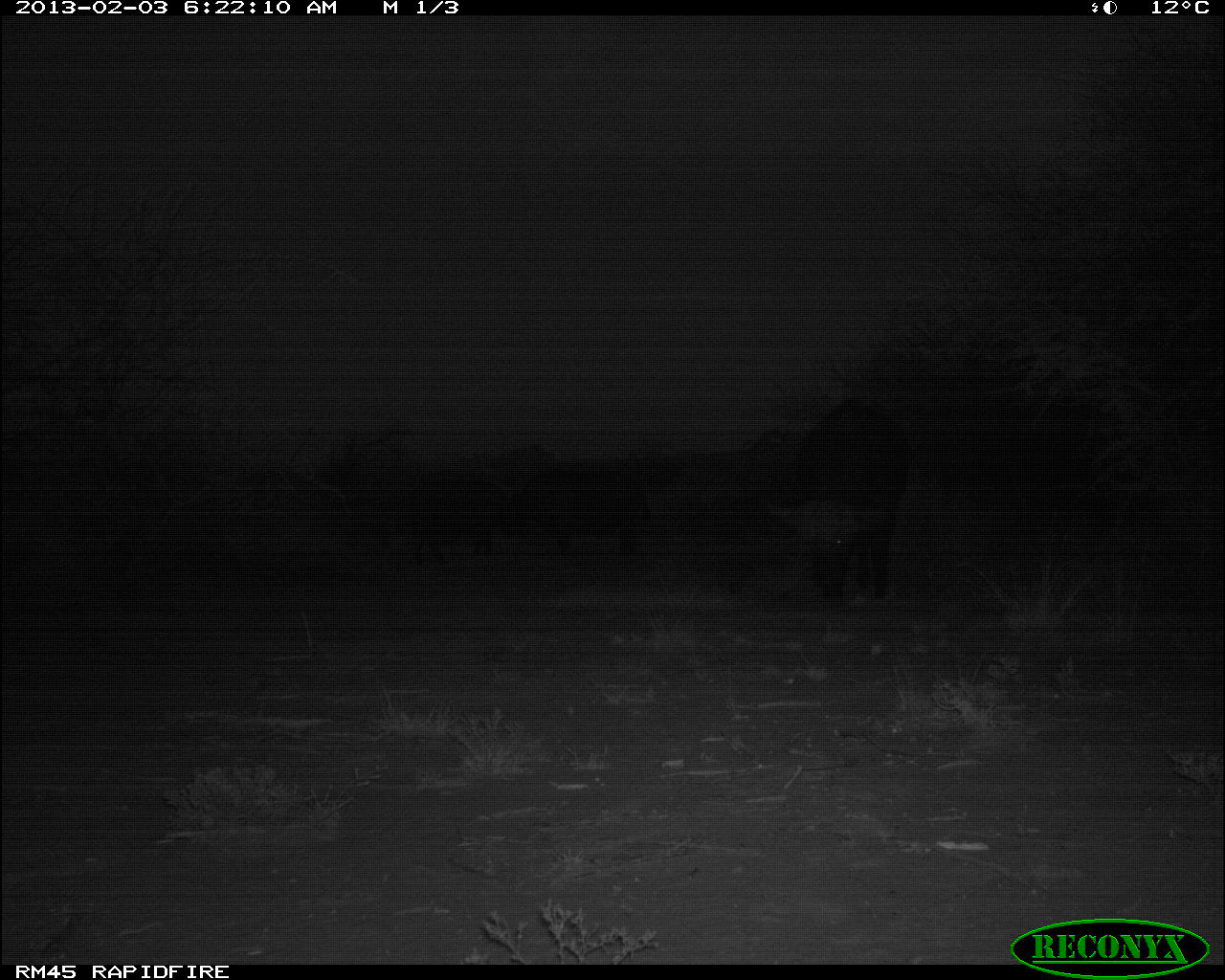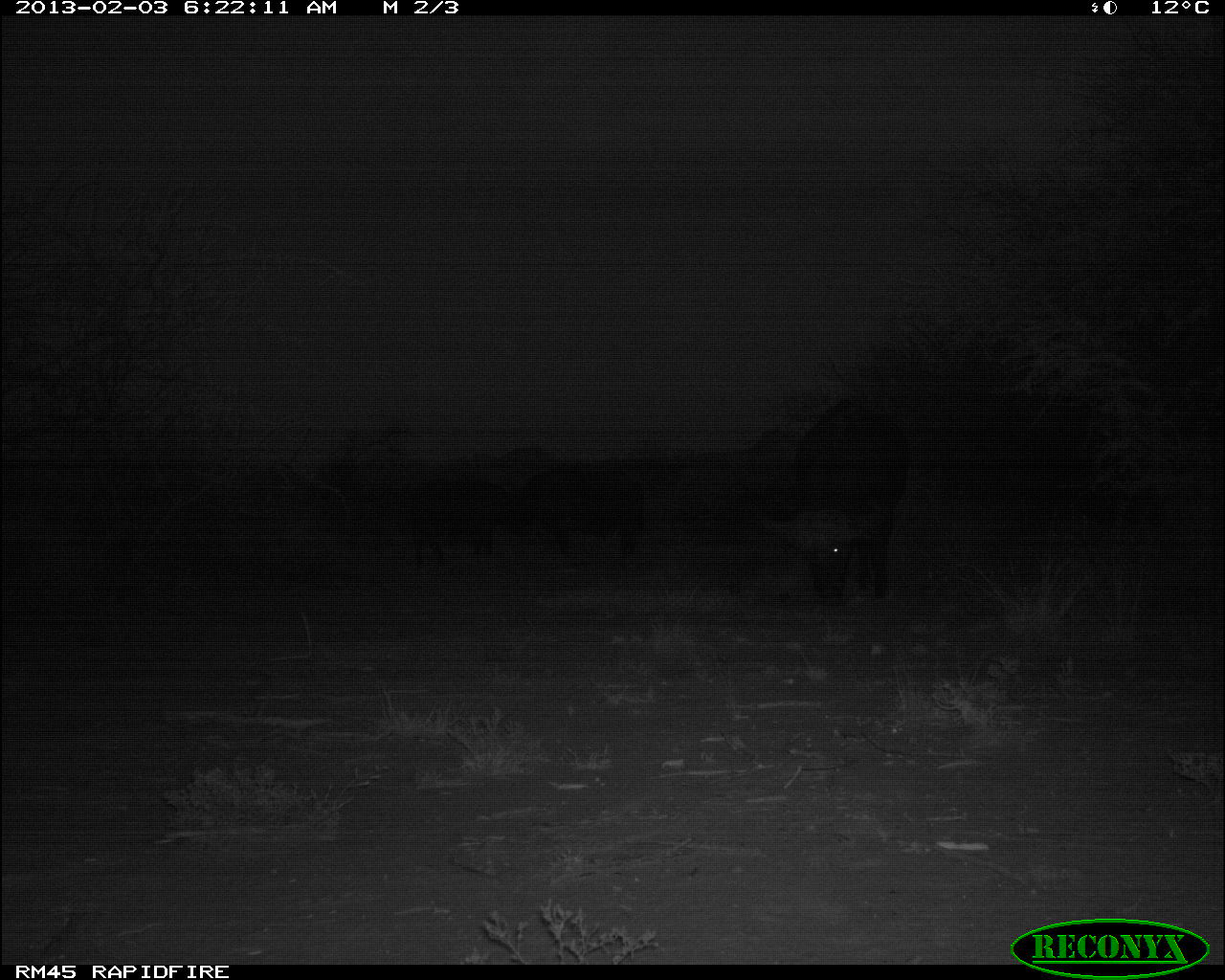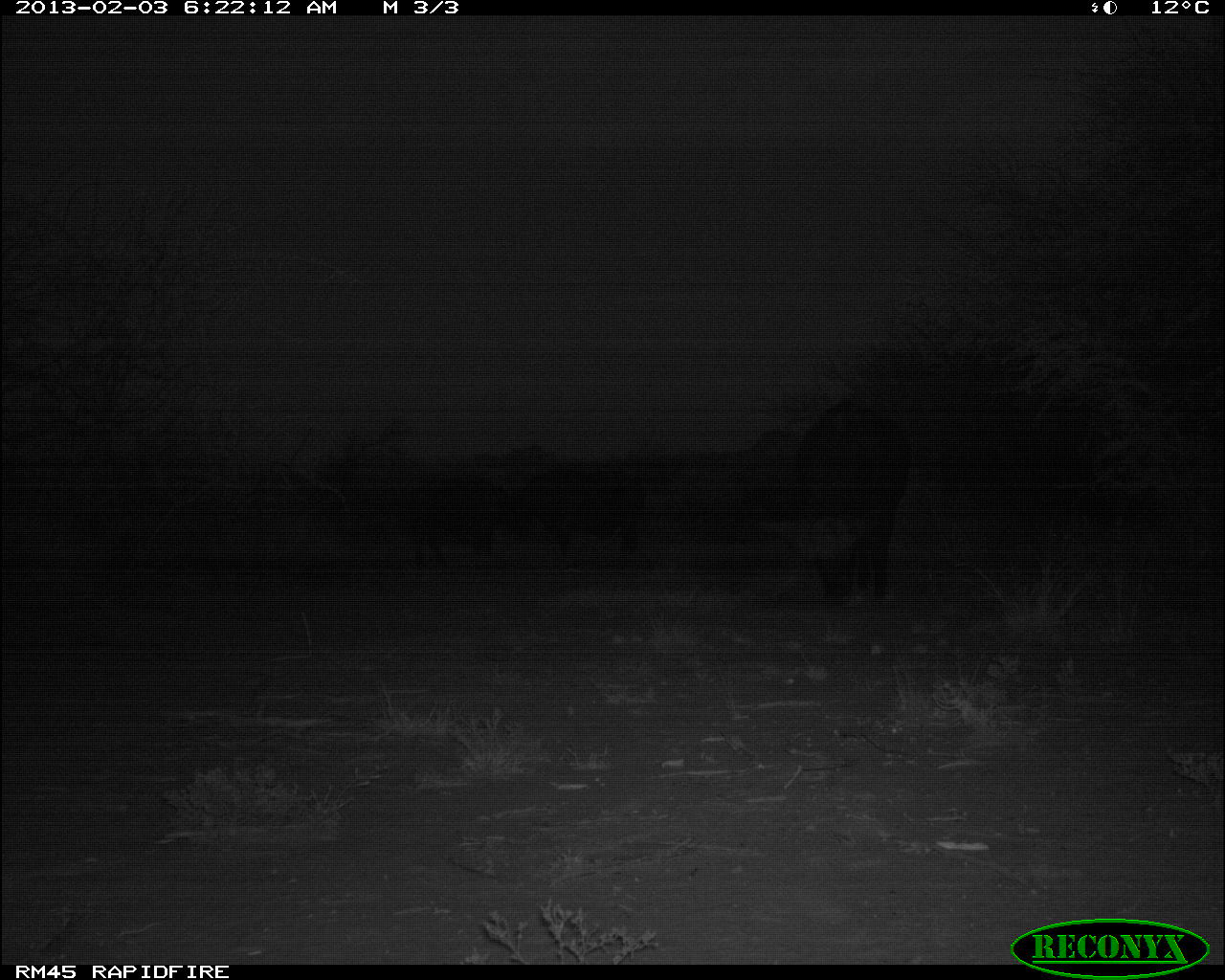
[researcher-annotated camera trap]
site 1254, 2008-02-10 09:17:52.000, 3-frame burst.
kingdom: Animalia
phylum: Chordata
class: Mammalia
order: Artiodactyla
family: Bovidae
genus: Aepyceros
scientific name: Aepyceros melampus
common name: impala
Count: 3.